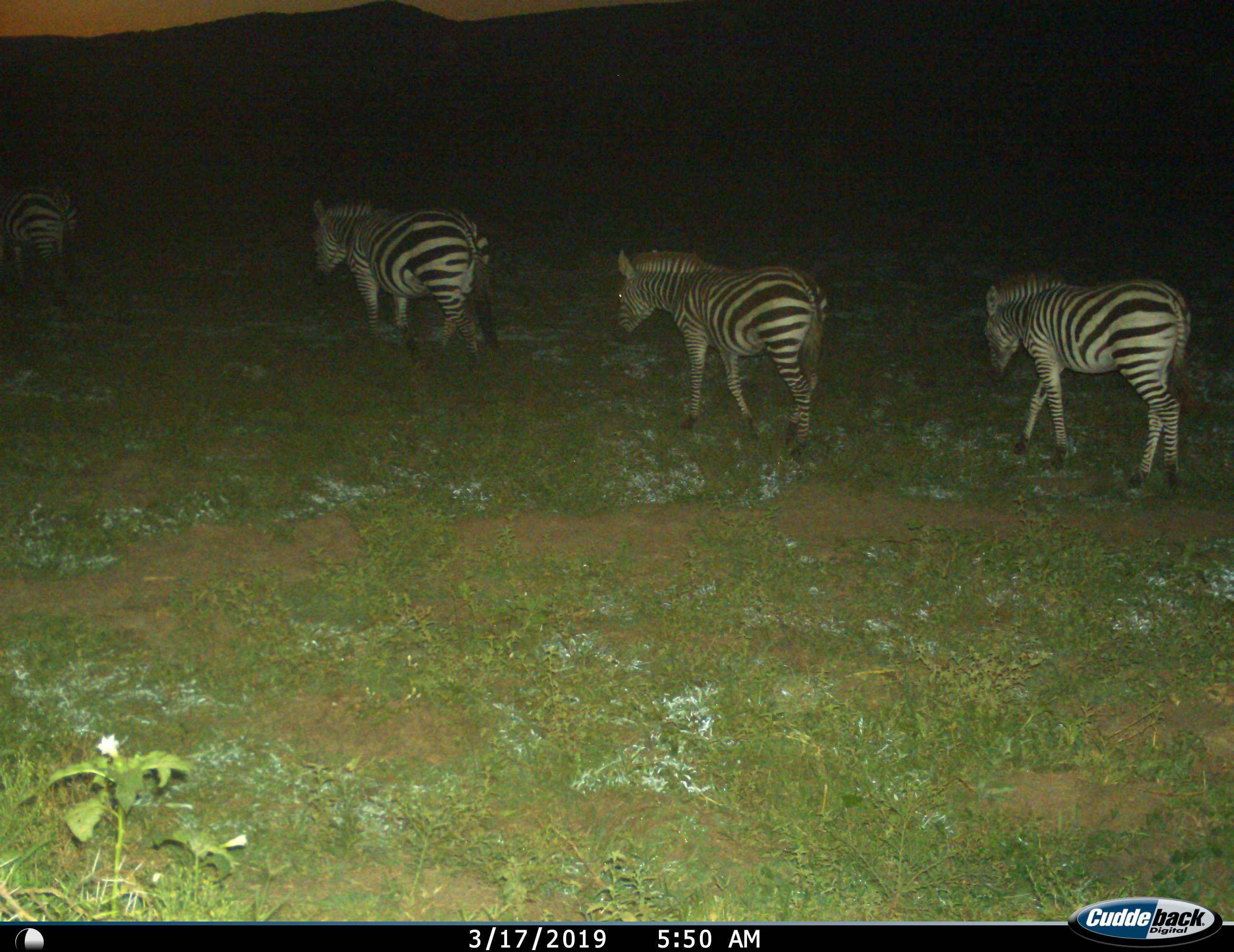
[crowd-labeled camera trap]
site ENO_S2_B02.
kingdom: Animalia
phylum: Chordata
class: Mammalia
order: Perissodactyla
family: Equidae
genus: Equus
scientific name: Equus quagga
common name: plains zebra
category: zebraplains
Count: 4.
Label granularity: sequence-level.